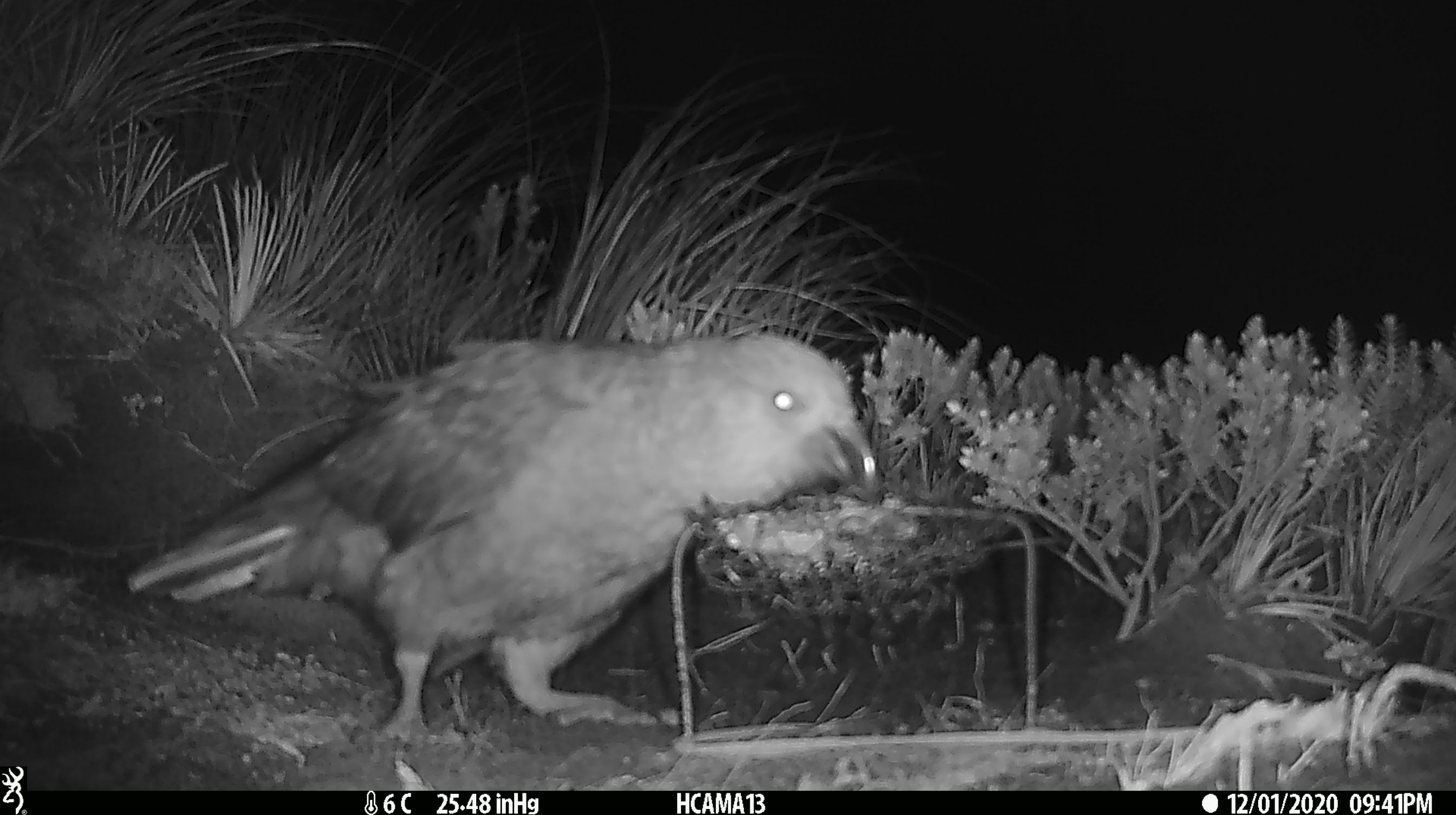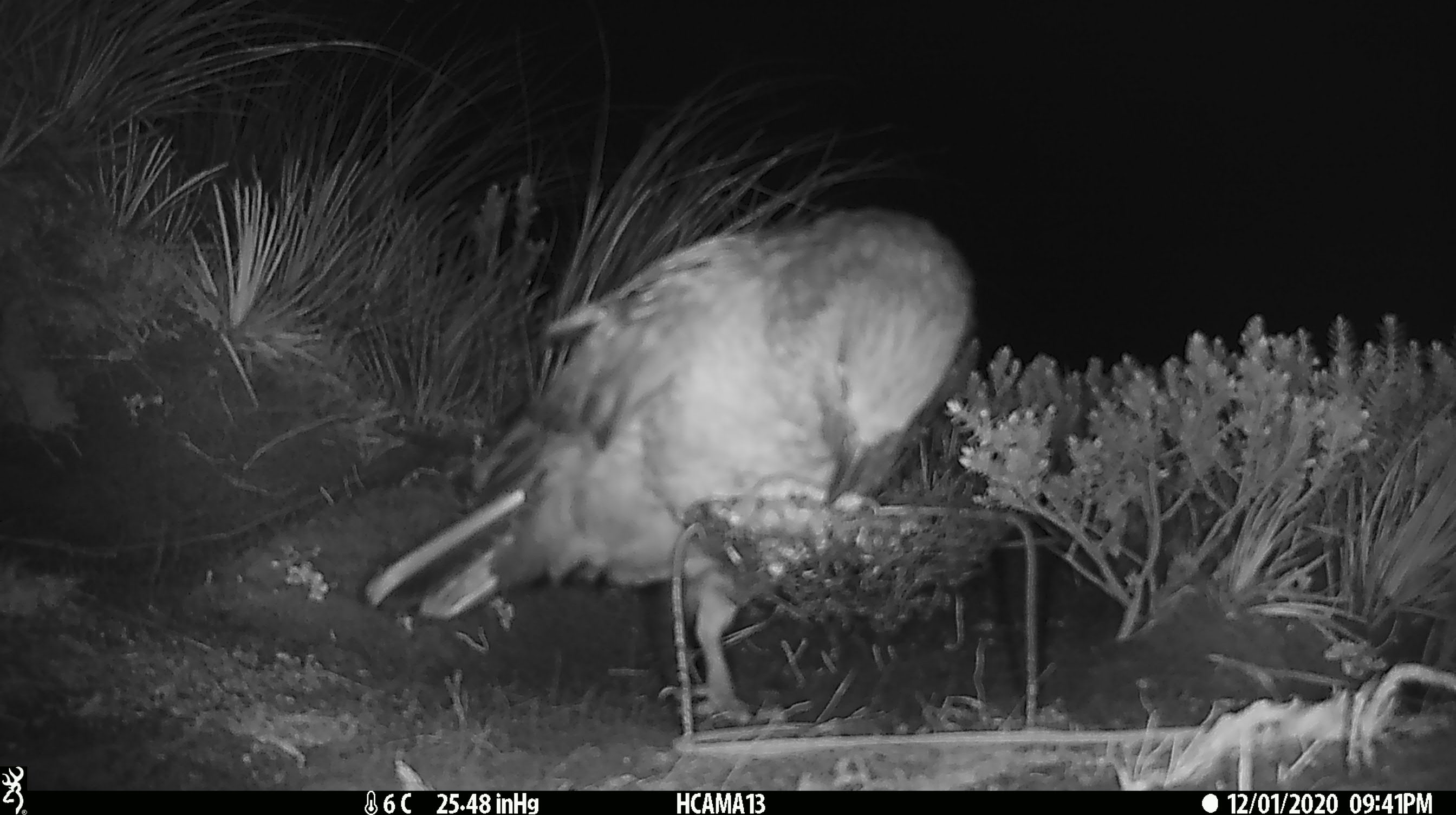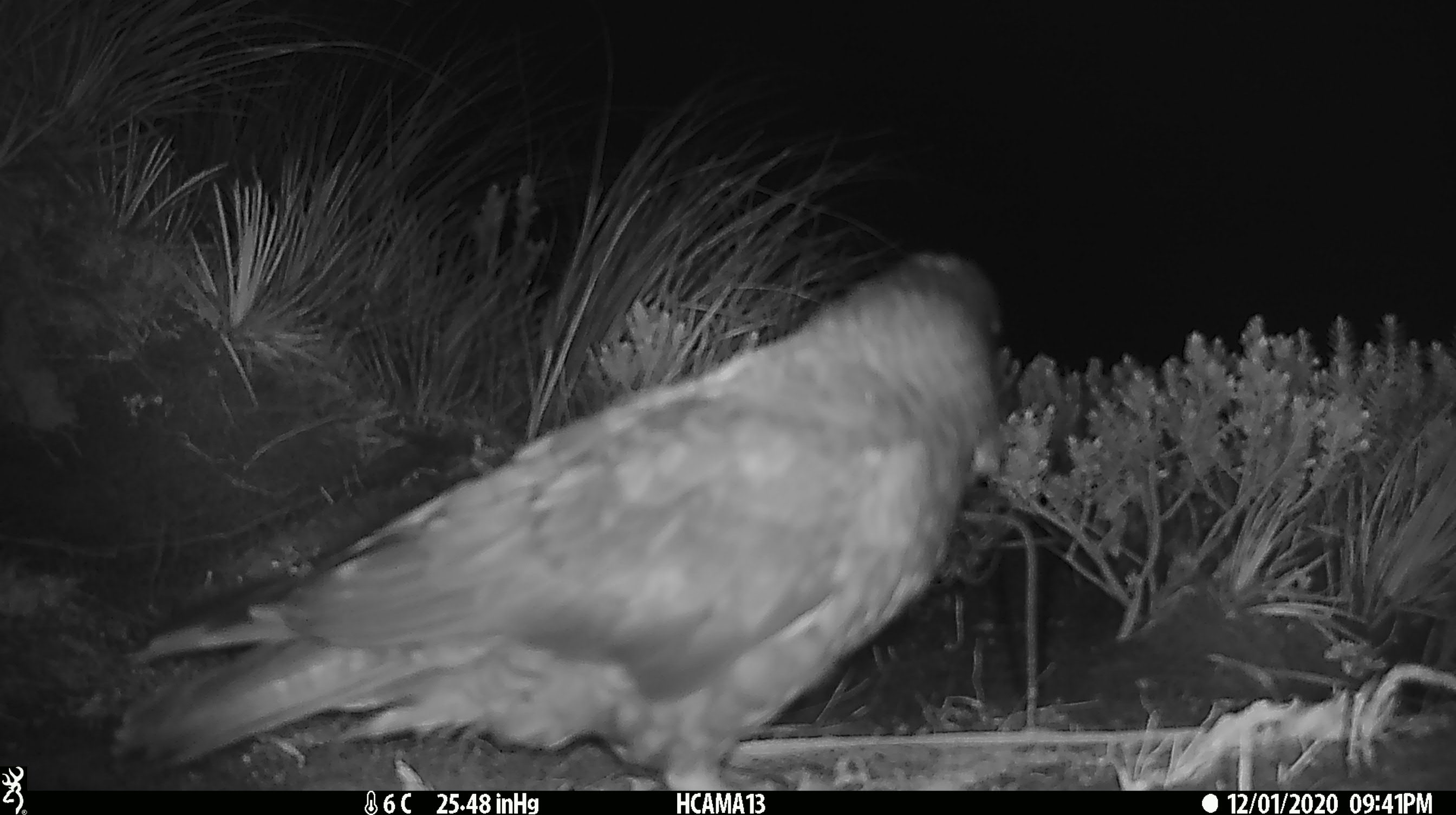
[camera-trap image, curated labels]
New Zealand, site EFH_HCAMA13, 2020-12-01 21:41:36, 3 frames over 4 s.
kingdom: Animalia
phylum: Chordata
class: Aves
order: Psittaciformes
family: Strigopidae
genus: Nestor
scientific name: Nestor notabilis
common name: kea